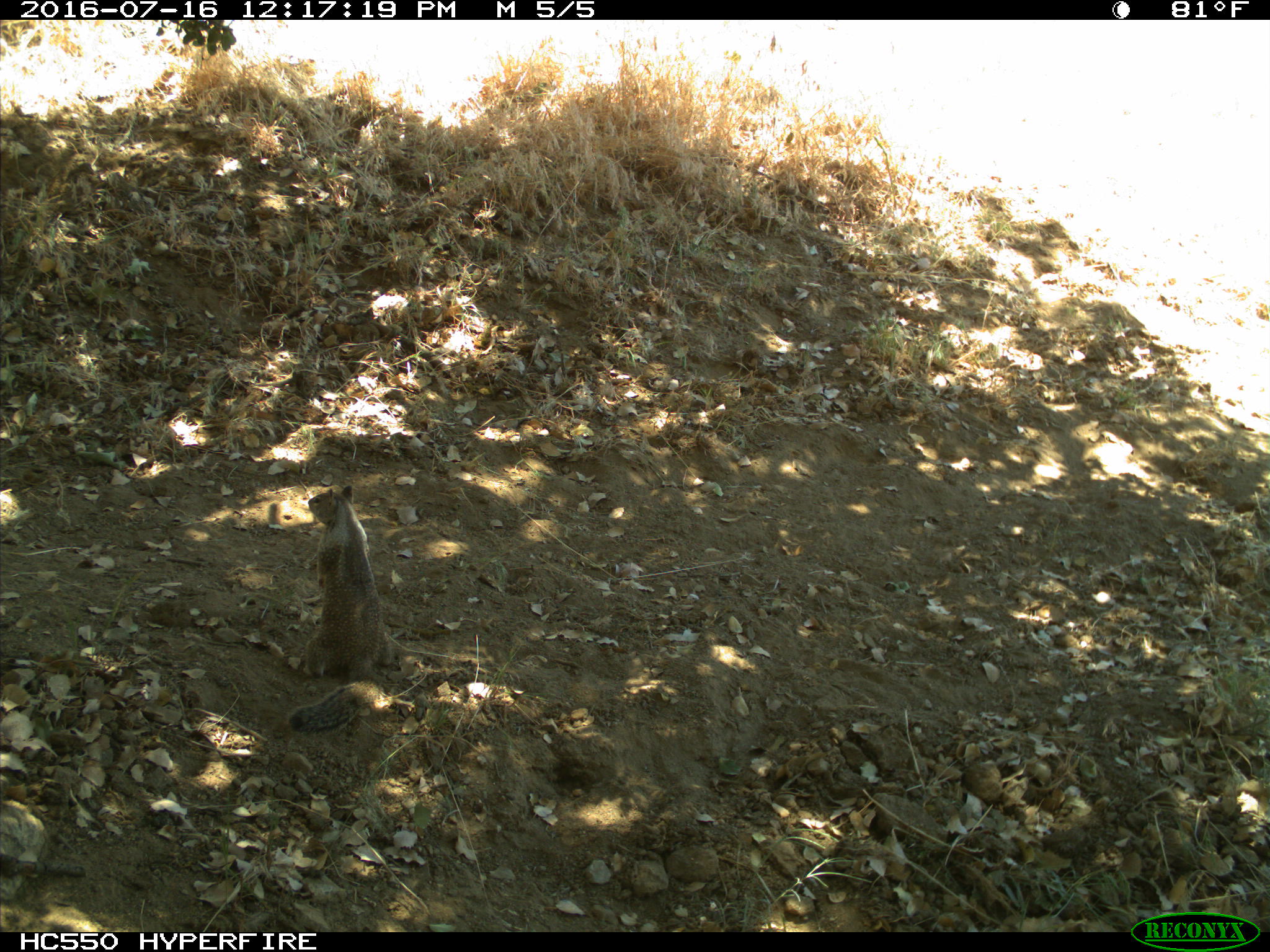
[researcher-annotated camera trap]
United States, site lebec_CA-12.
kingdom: Animalia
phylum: Chordata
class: Mammalia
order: Rodentia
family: Sciuridae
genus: Otospermophilus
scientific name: Otospermophilus beecheyi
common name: california ground squirrel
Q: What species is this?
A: Otospermophilus beecheyi (california ground squirrel).